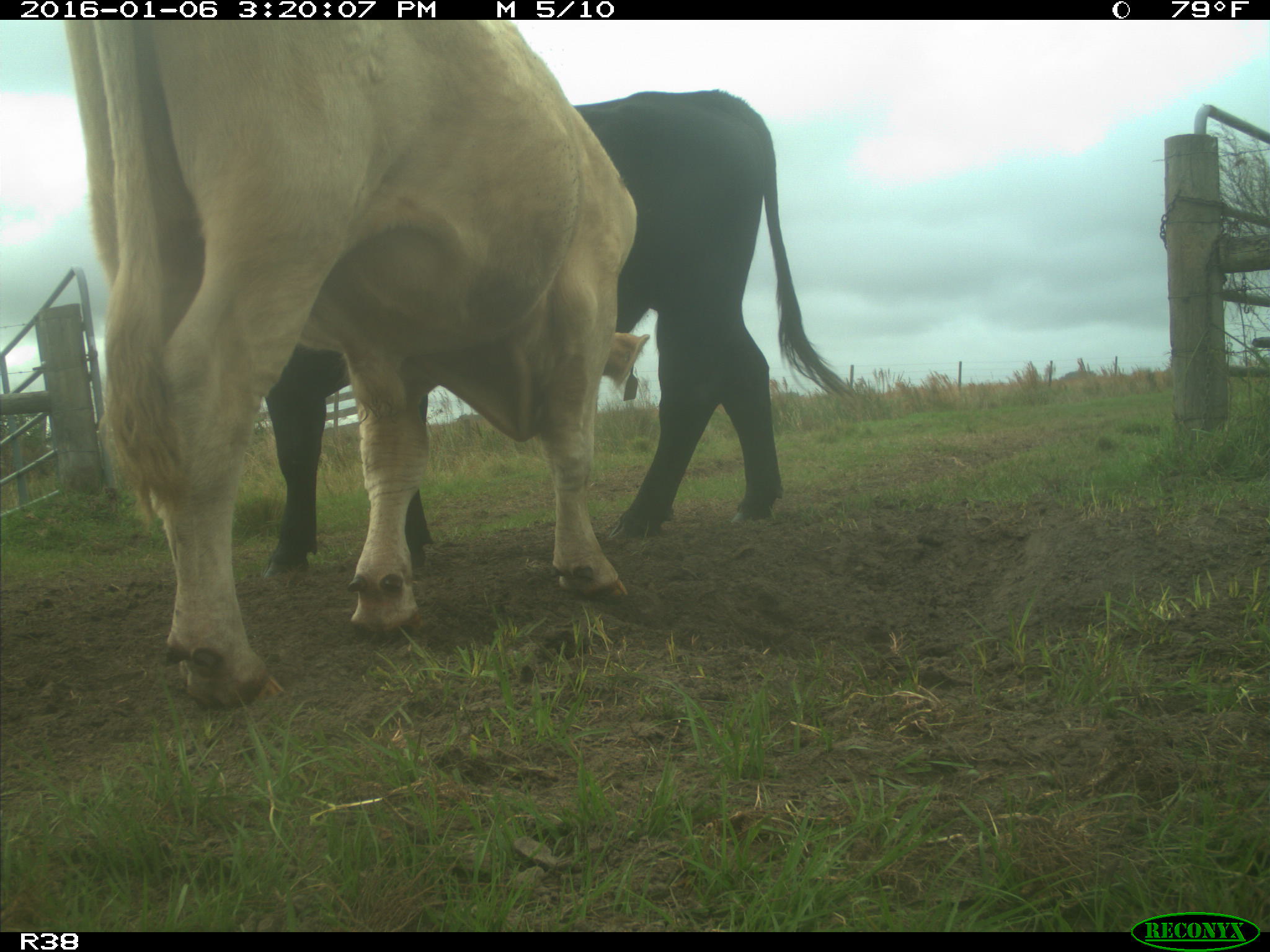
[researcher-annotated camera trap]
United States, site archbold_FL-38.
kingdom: Animalia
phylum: Chordata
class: Mammalia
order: Artiodactyla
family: Bovidae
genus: Bos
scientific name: Bos taurus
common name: domestic cow